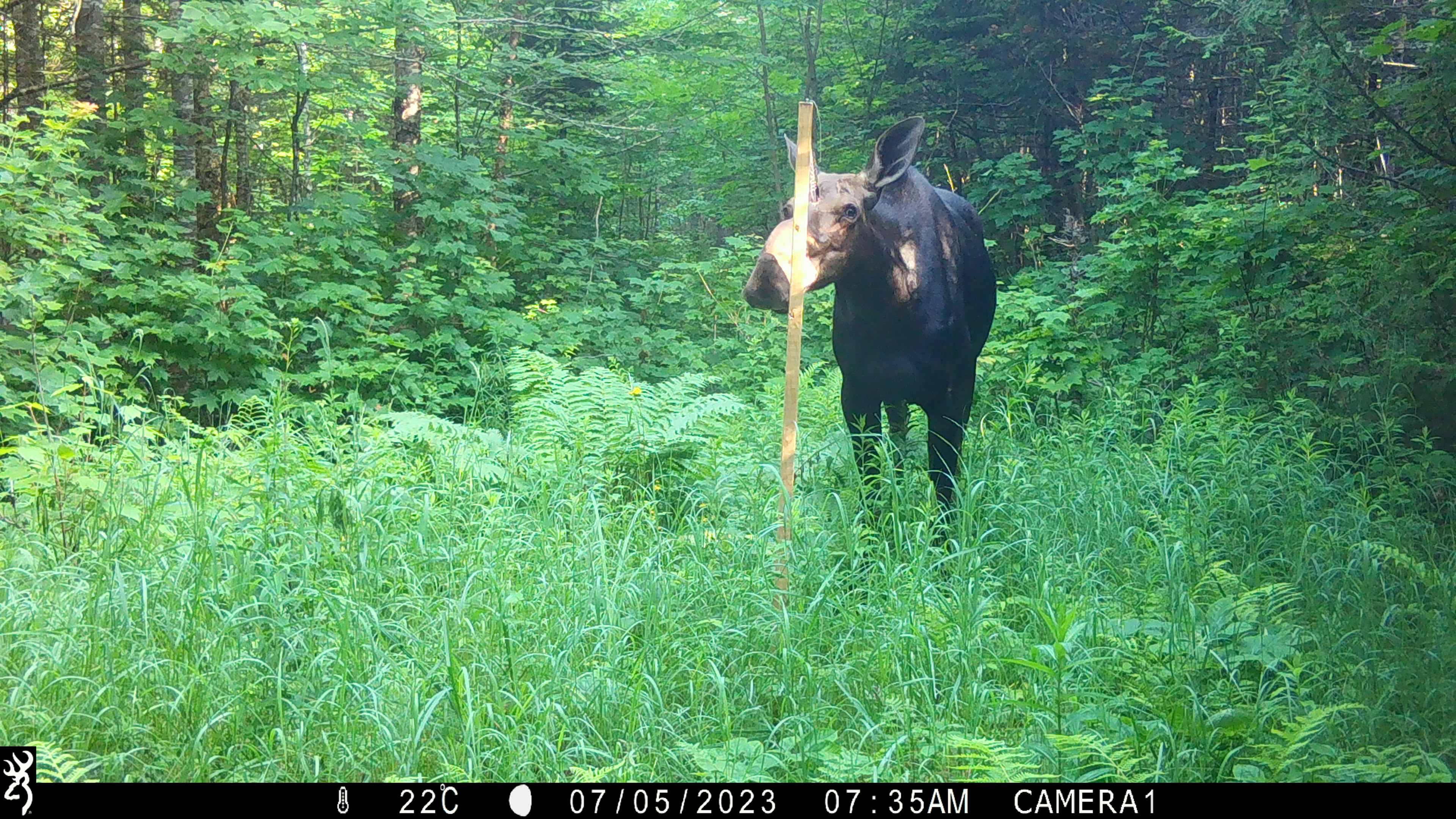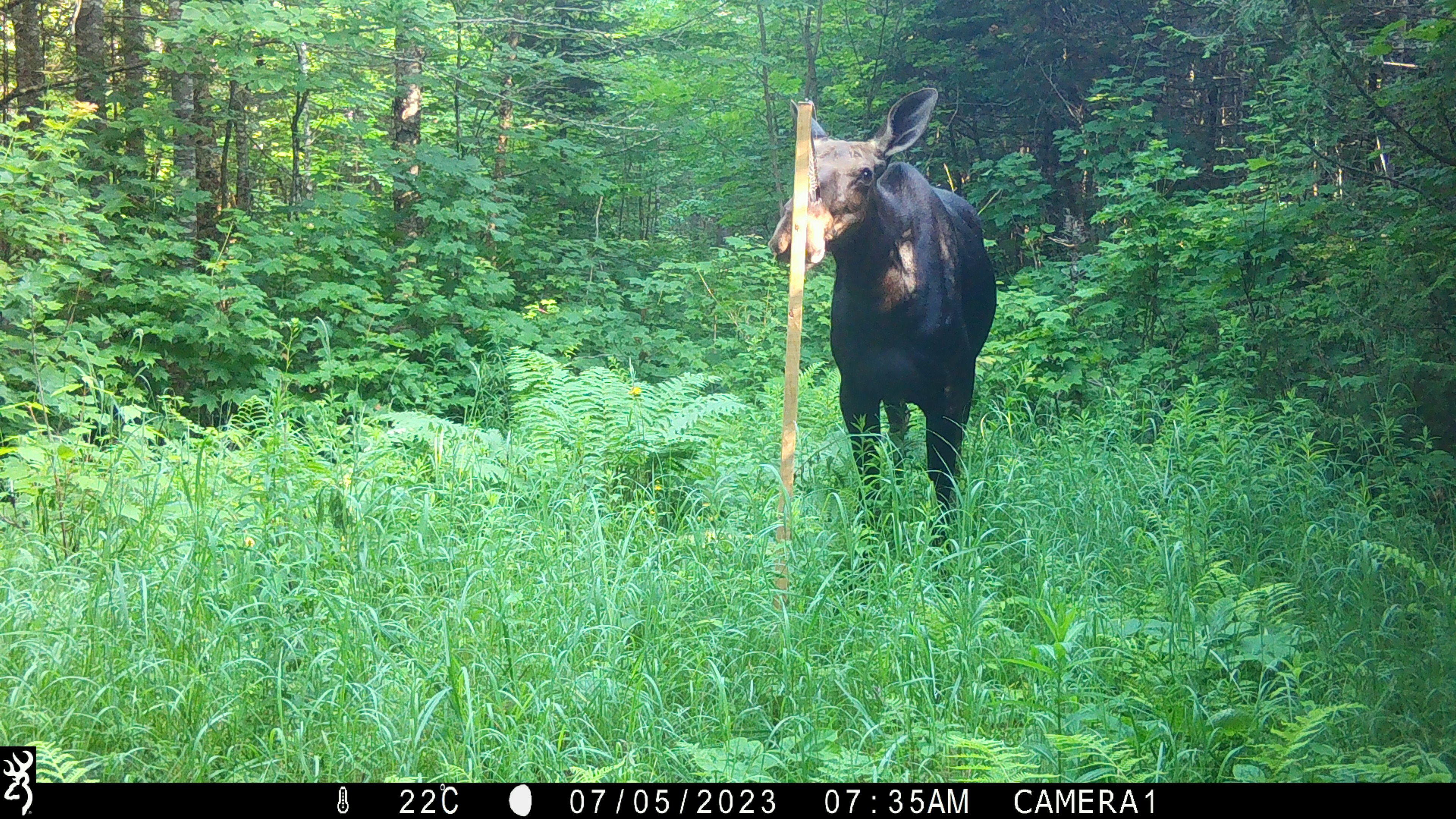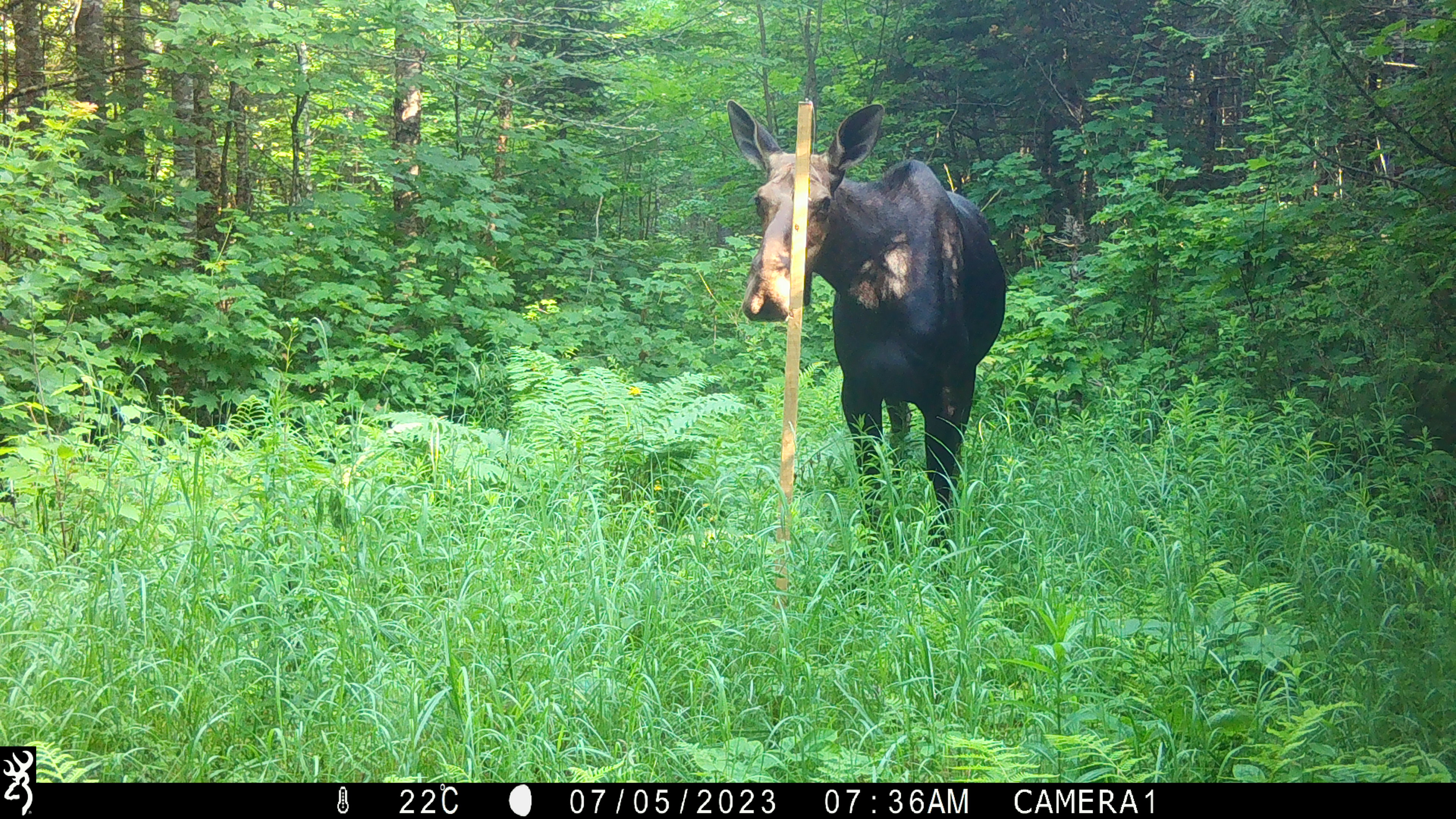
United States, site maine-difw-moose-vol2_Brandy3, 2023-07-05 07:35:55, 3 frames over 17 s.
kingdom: Animalia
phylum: Chordata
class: Mammalia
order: Artiodactyla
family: Cervidae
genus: Alces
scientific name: Alces alces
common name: moose